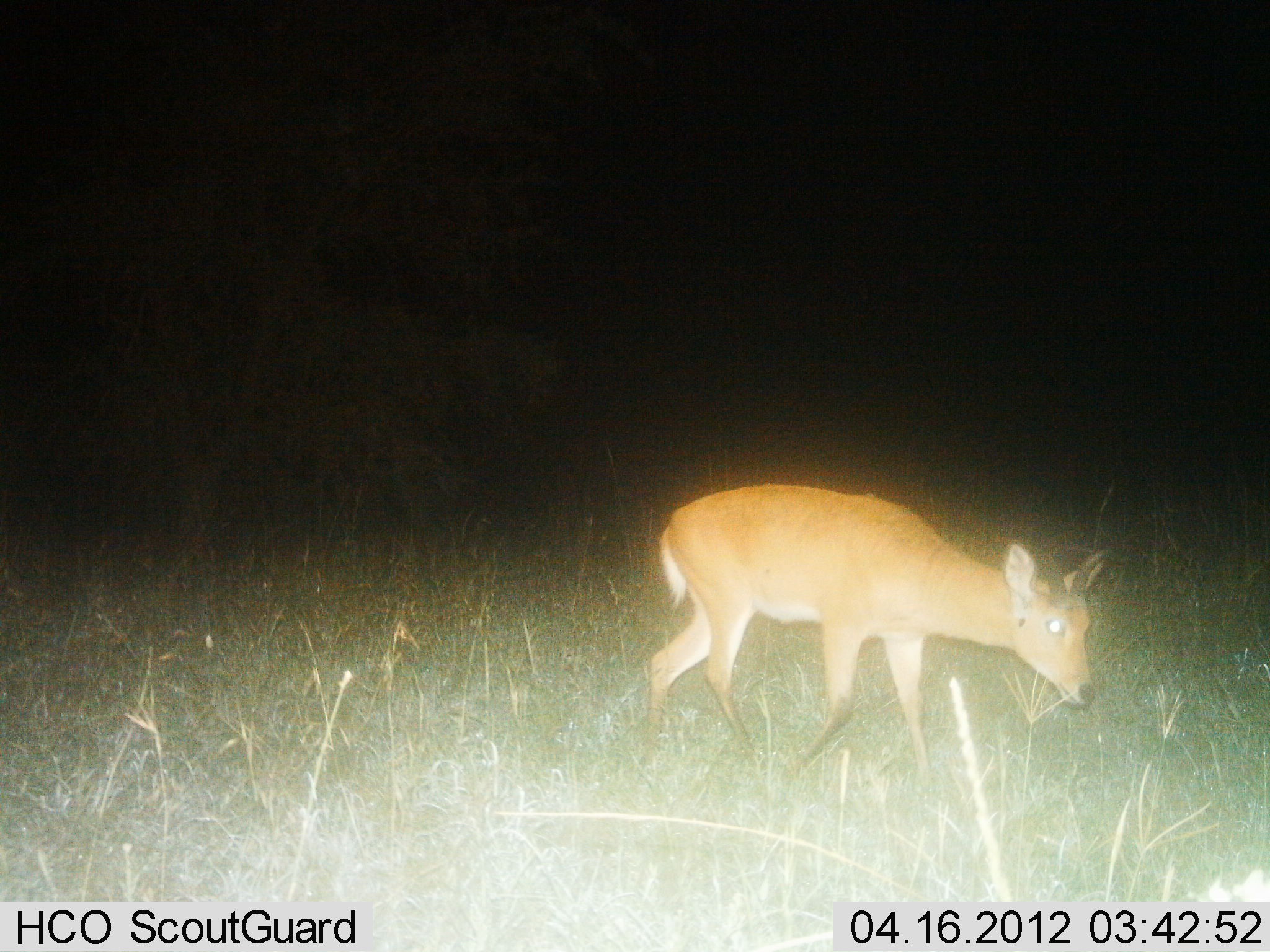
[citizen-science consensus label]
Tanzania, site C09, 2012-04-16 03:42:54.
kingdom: Animalia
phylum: Chordata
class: Mammalia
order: Artiodactyla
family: Bovidae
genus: Redunca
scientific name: Redunca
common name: reedbuck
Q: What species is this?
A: Reedbuck (Redunca).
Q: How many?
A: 1.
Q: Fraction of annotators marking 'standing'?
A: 27%.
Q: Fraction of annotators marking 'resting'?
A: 0%.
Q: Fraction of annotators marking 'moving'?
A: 73%.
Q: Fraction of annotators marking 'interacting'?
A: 0%.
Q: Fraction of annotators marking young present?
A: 0%.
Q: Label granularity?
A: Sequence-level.